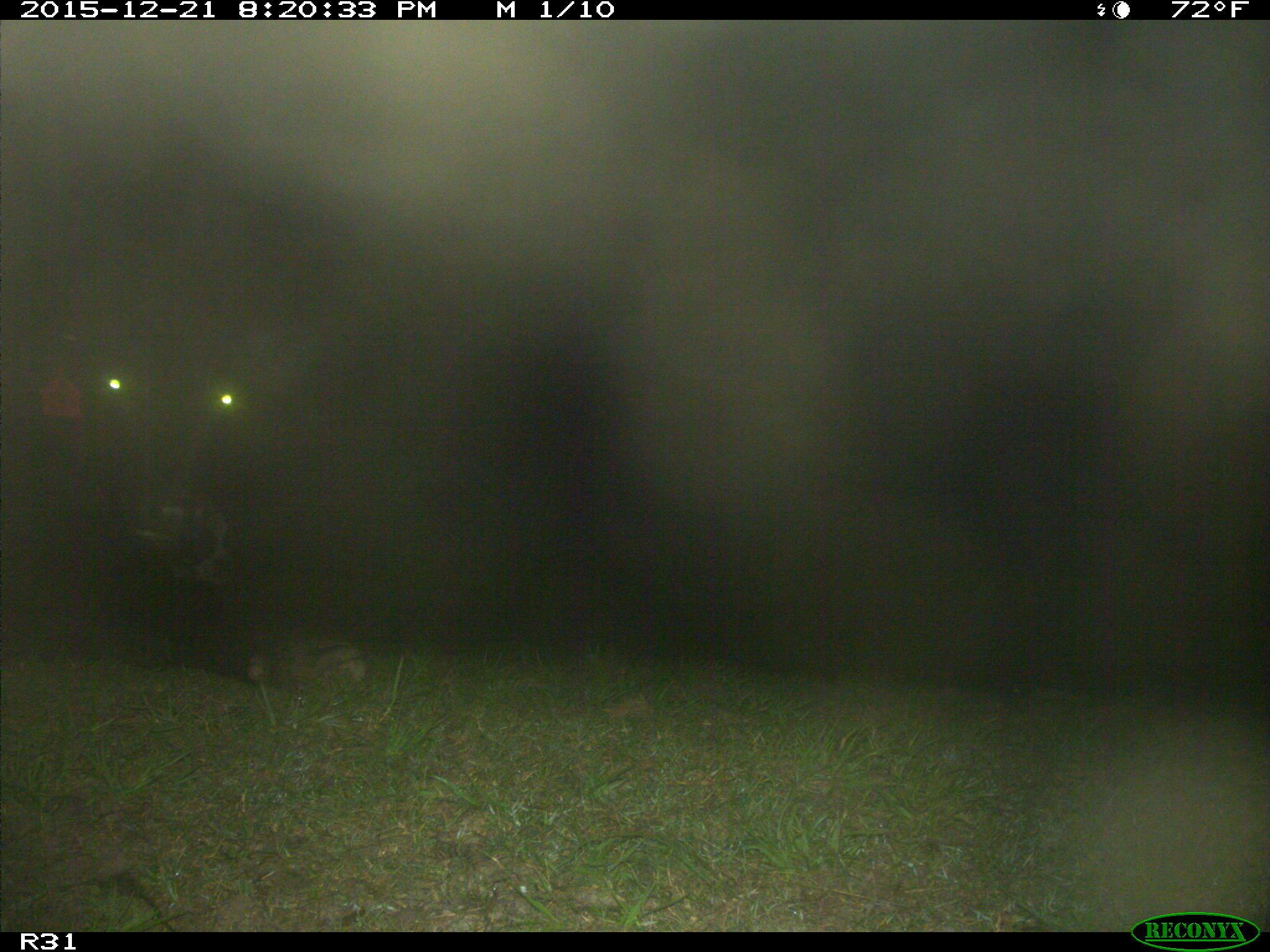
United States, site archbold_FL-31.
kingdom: Animalia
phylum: Chordata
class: Mammalia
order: Artiodactyla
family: Bovidae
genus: Bos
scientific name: Bos taurus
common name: domestic cow